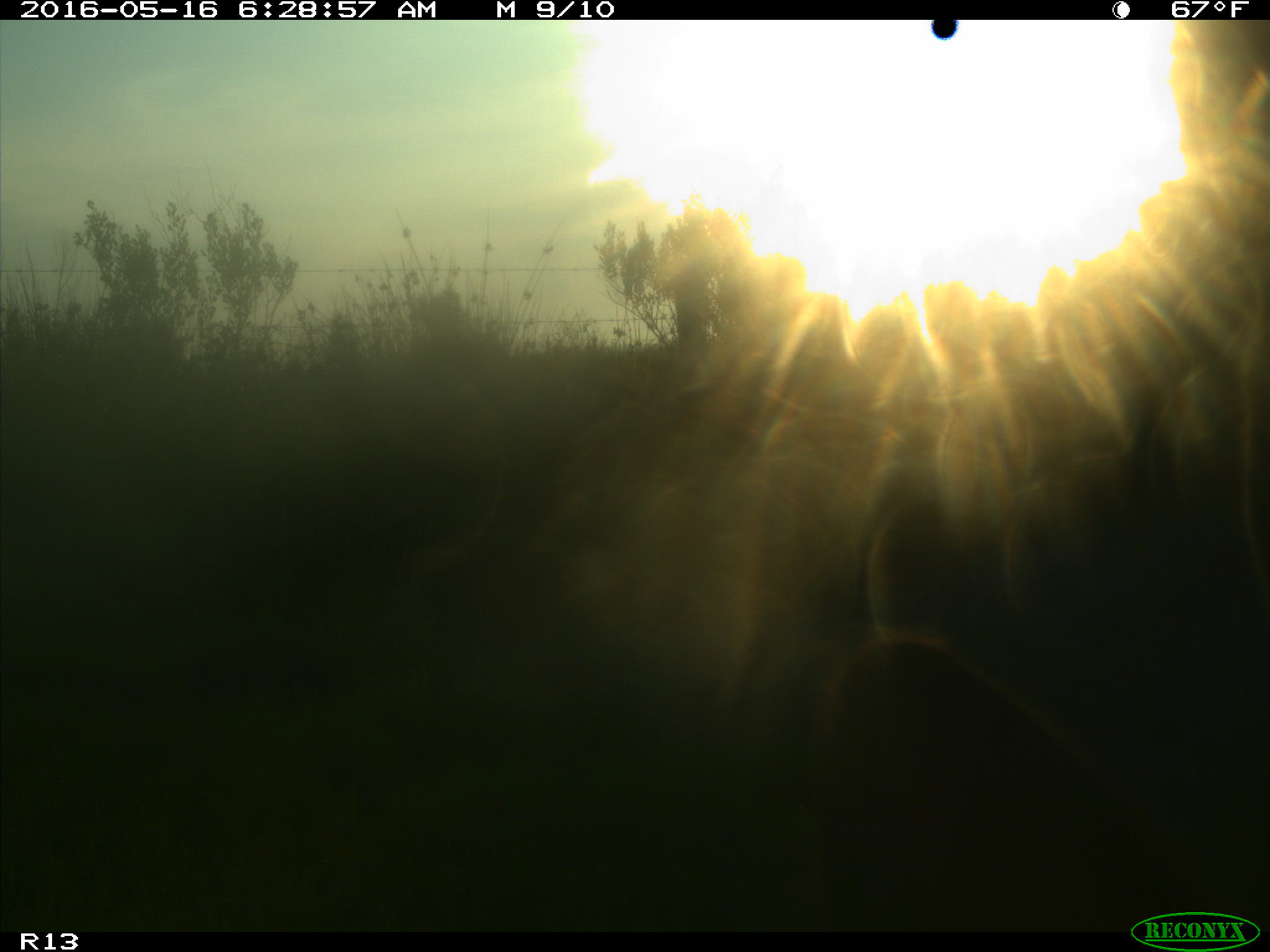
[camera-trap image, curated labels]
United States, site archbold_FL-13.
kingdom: Animalia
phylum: Chordata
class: Mammalia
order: Artiodactyla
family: Bovidae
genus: Bos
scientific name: Bos taurus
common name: domestic cow